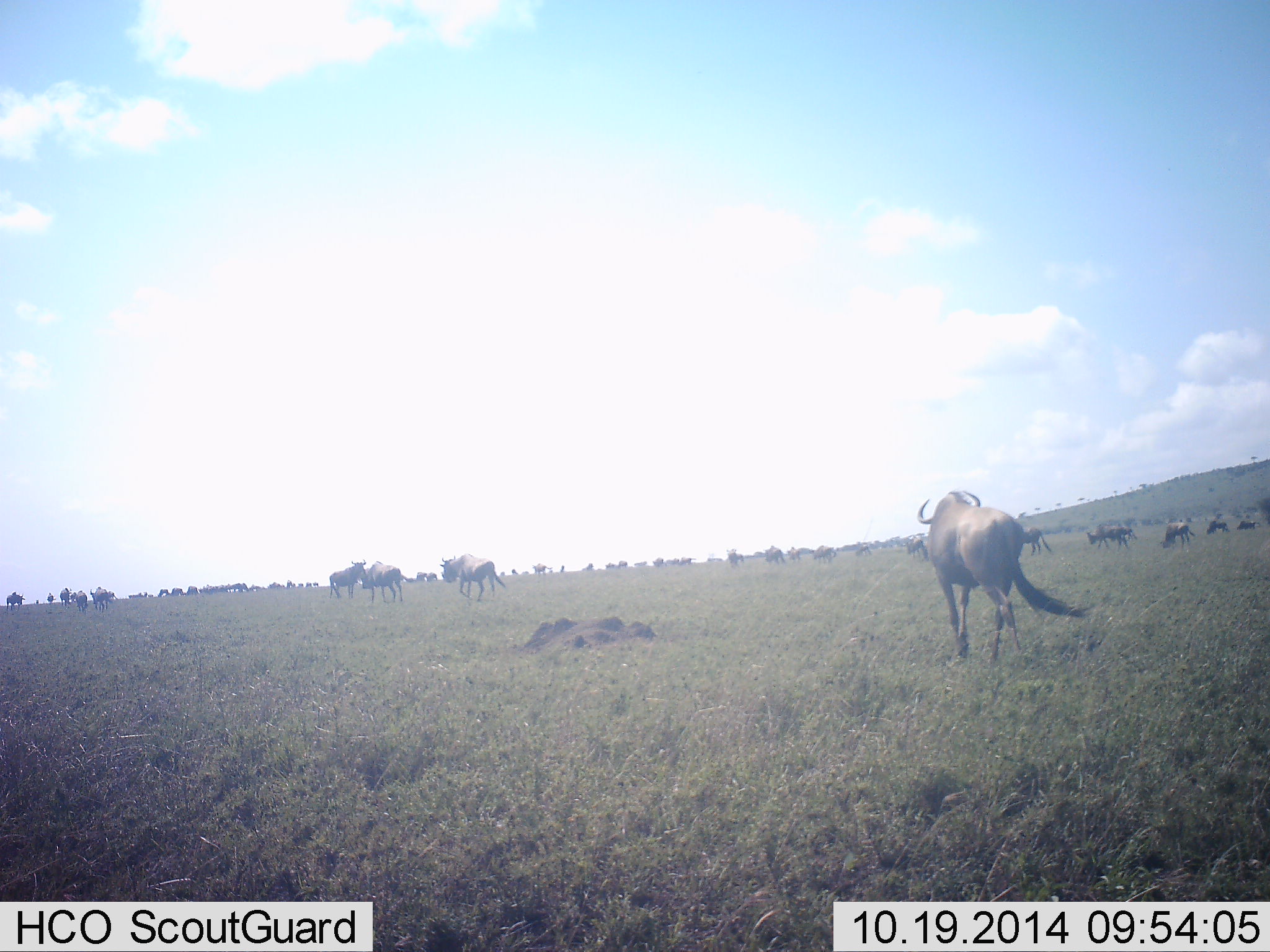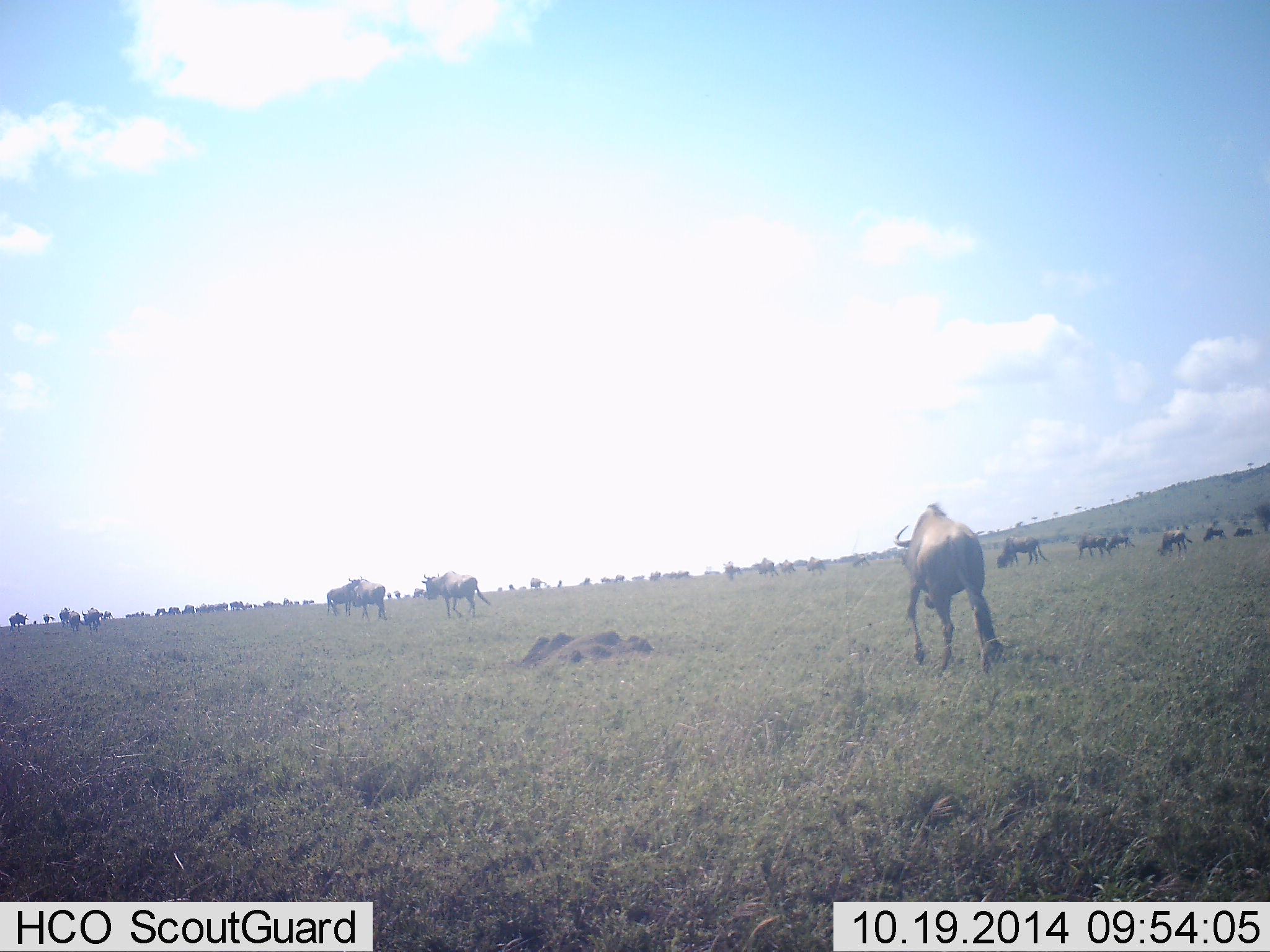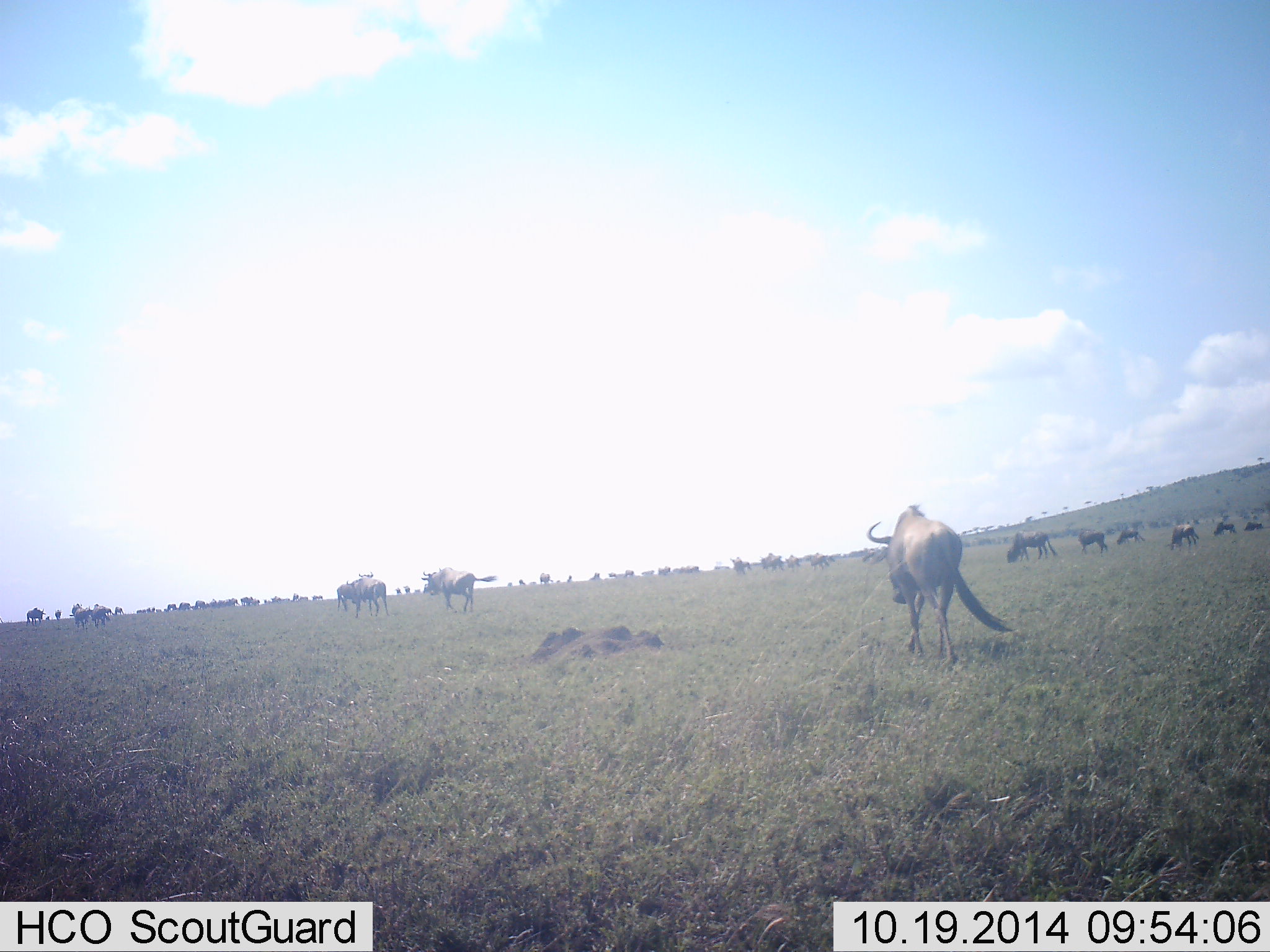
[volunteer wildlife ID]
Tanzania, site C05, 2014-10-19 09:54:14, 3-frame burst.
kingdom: Animalia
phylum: Chordata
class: Mammalia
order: Artiodactyla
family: Bovidae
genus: Connochaetes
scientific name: Connochaetes taurinus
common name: blue wildebeest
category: wildebeest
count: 11-50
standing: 36%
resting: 0%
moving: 82%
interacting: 0%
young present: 0%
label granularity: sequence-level